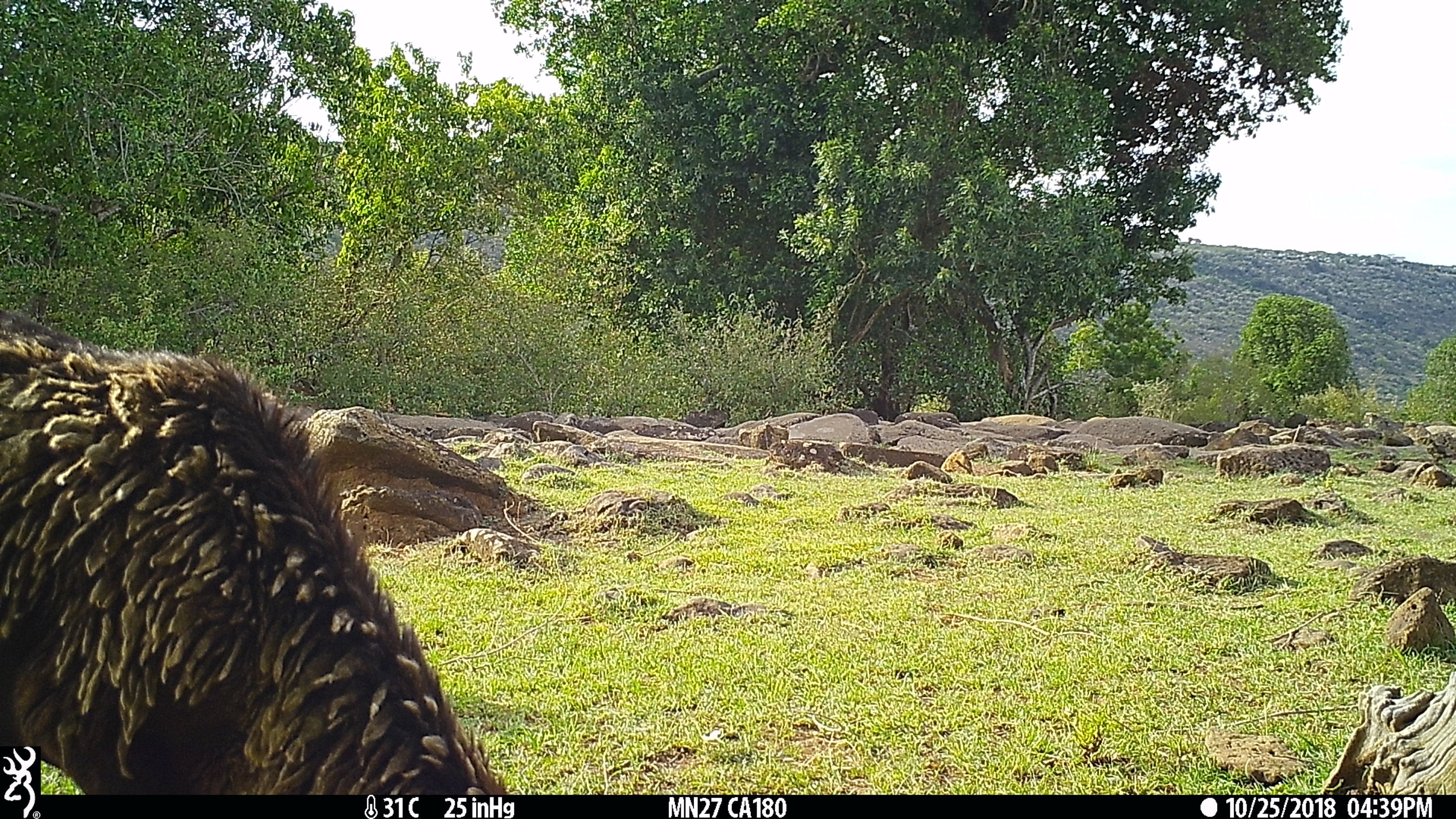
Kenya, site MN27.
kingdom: Animalia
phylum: Chordata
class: Mammalia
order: Artiodactyla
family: Bovidae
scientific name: Bovidae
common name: sheep or goat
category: shoat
Shoat (sheep or goat) (Bovidae).